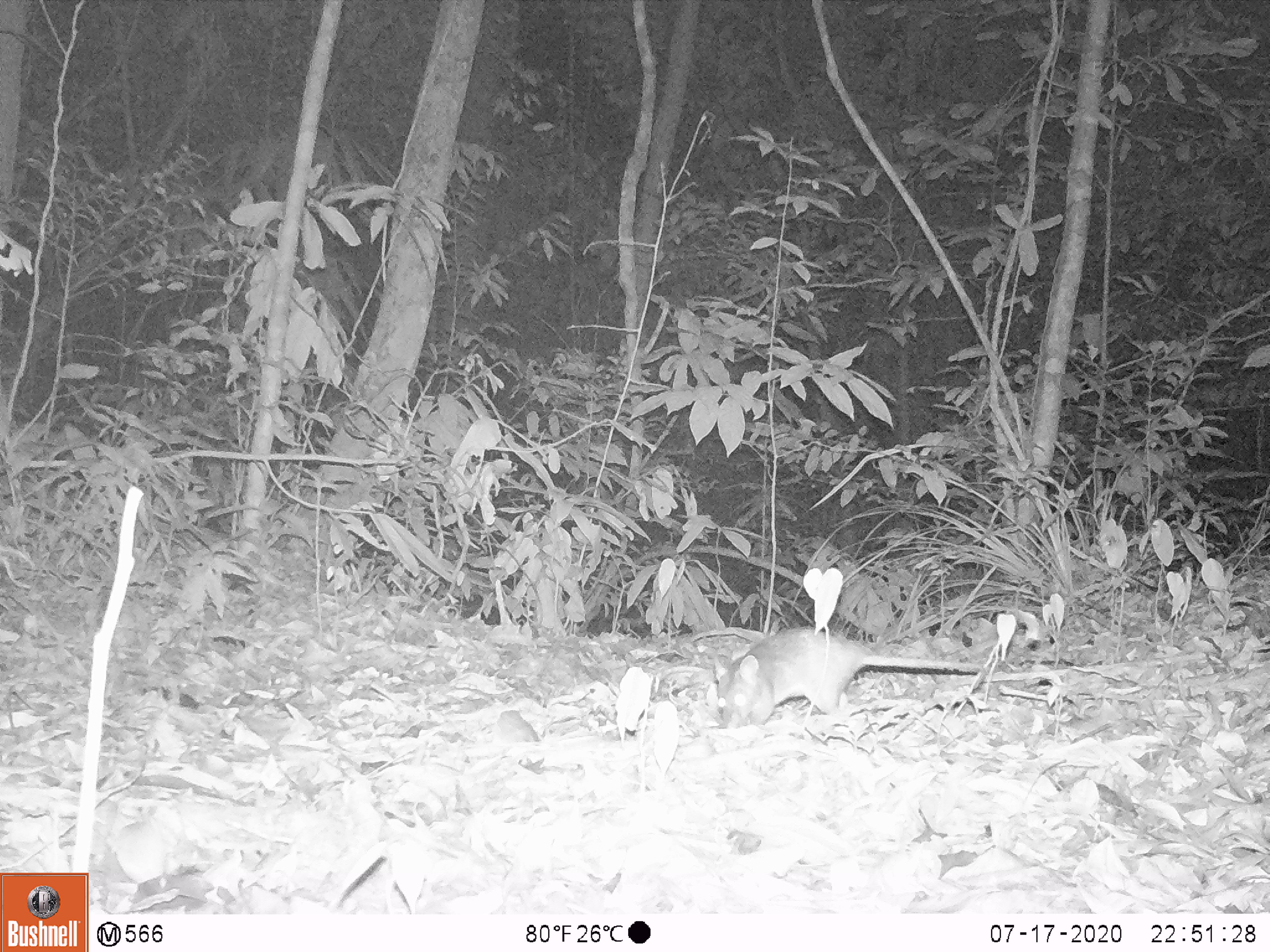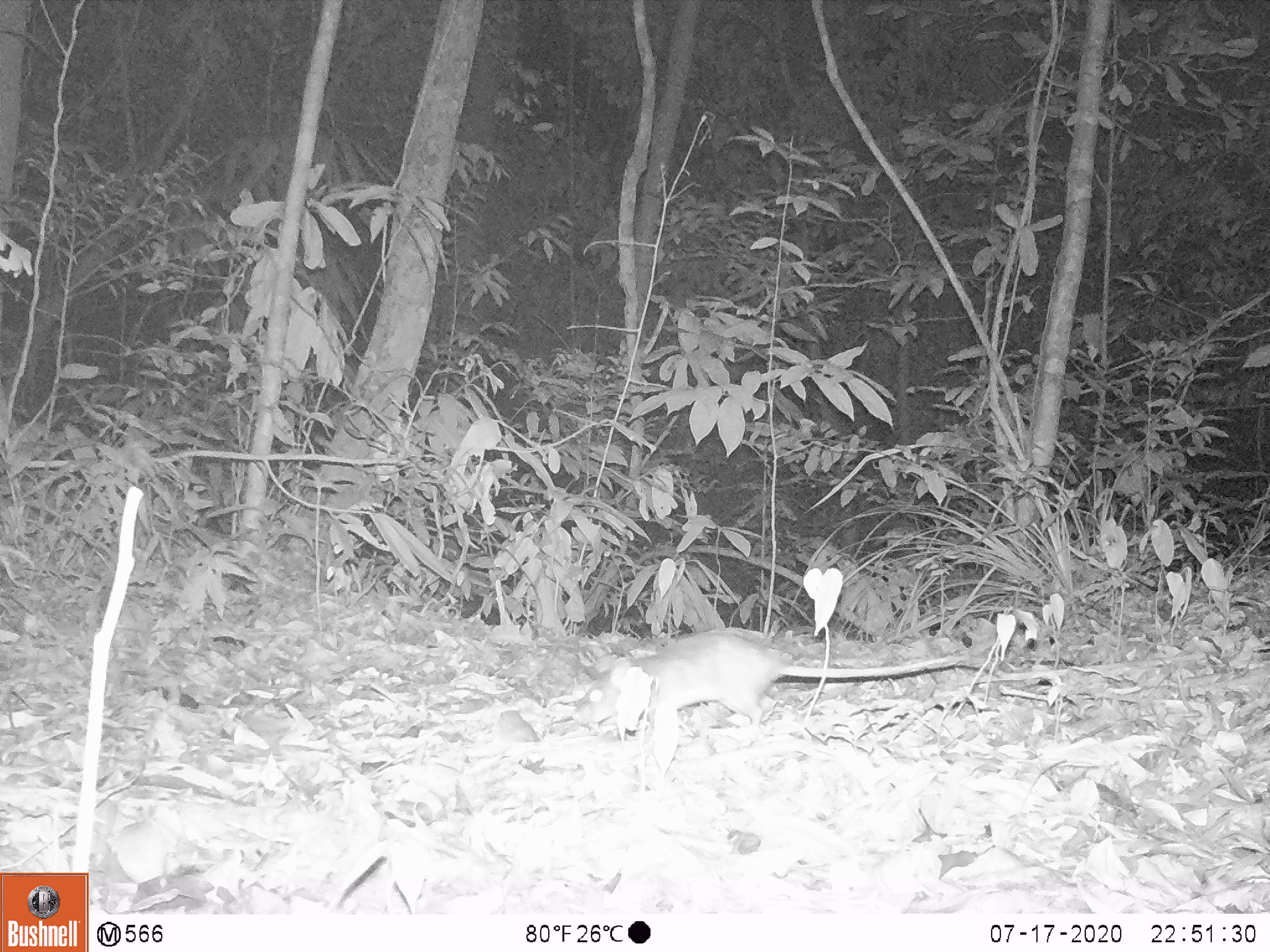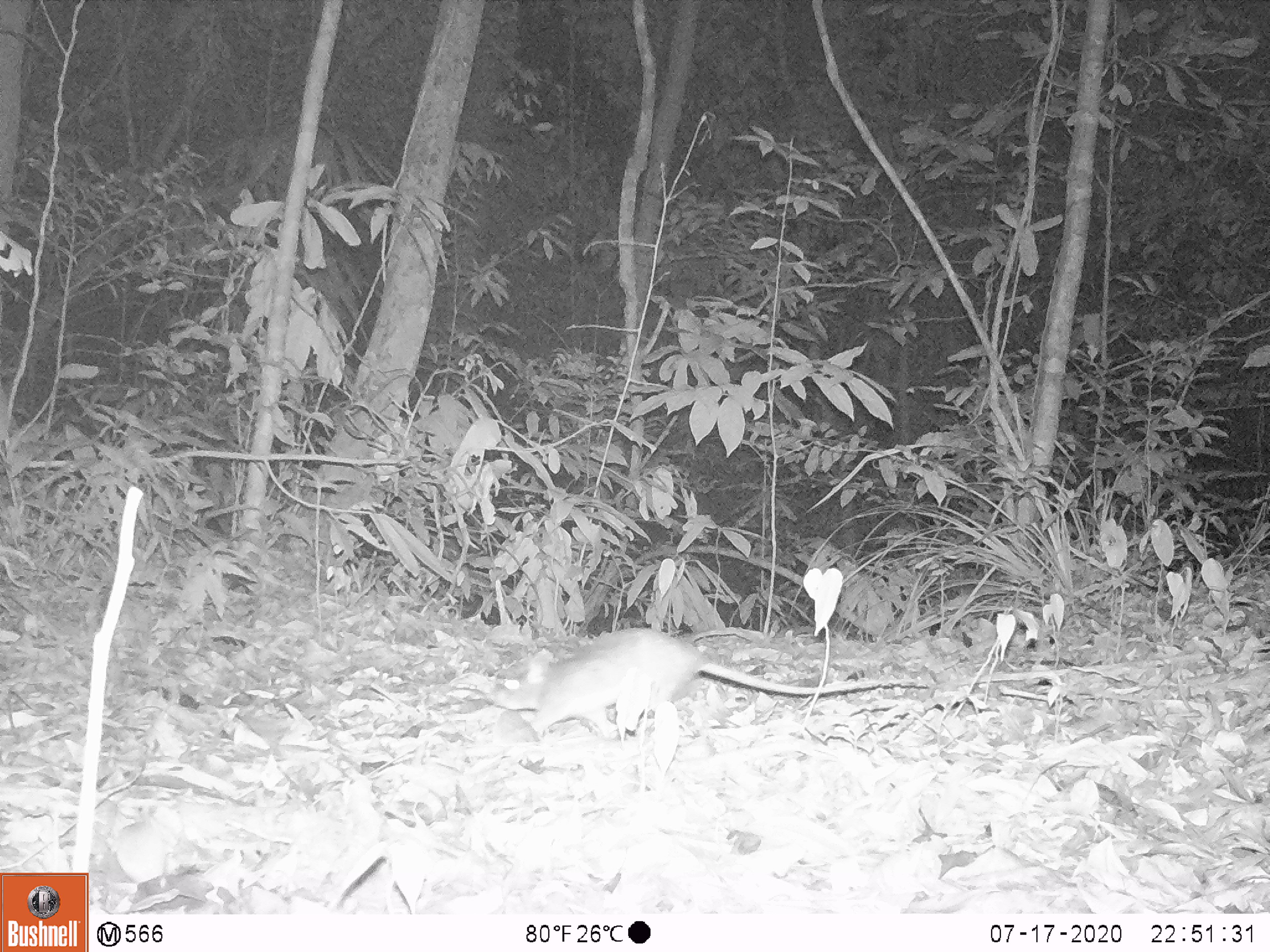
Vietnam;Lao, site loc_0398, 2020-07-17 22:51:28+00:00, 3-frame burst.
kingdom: Animalia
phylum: Chordata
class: Mammalia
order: Rodentia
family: Muridae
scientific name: Muridae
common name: old-world mice and rats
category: unidentified murid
Unidentified murid (old-world mice and rats) (Muridae). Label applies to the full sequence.